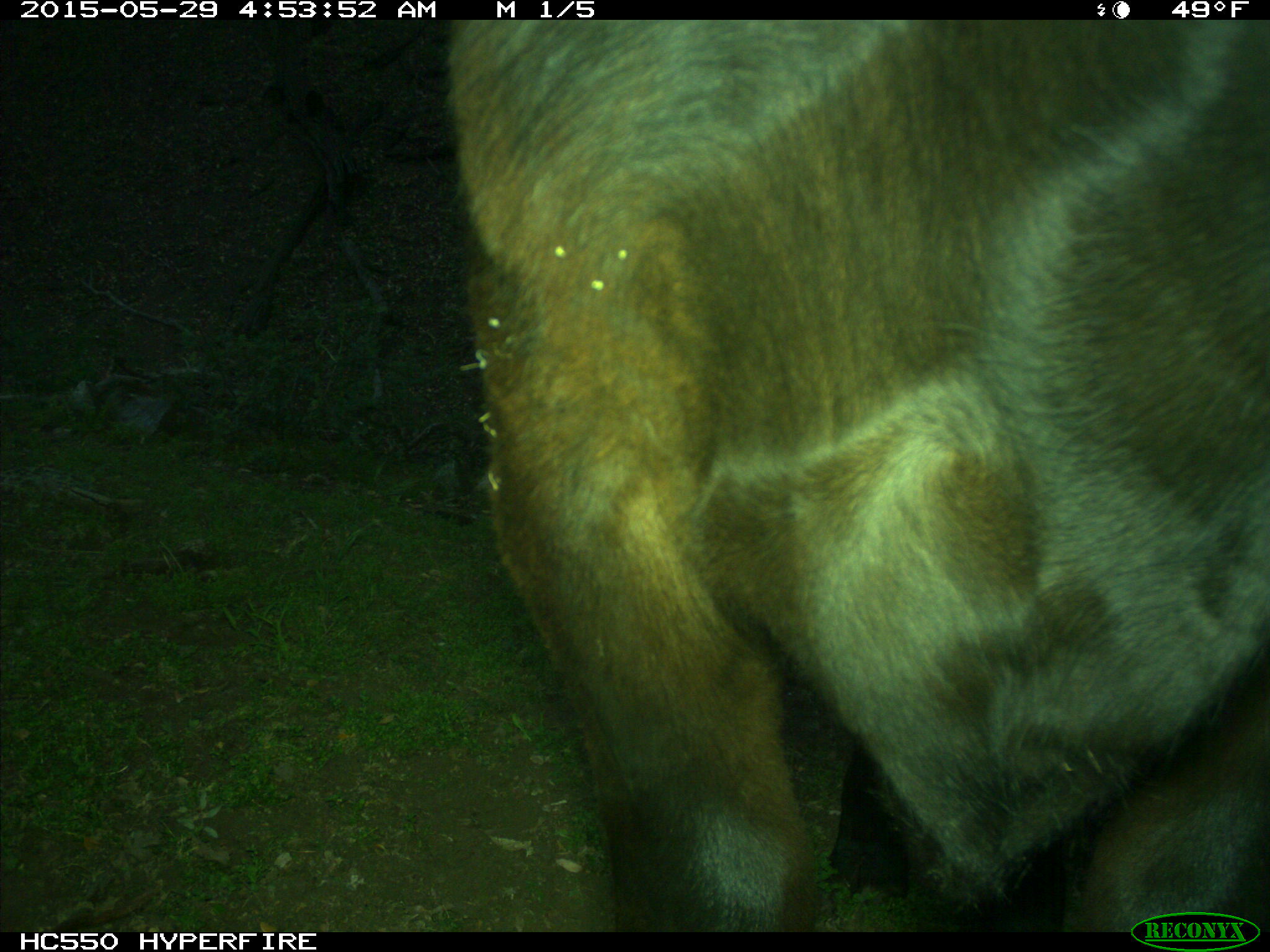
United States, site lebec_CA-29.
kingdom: Animalia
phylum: Chordata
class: Mammalia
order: Artiodactyla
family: Bovidae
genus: Bos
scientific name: Bos taurus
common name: domestic cow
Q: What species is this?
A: Bos taurus (domestic cow).